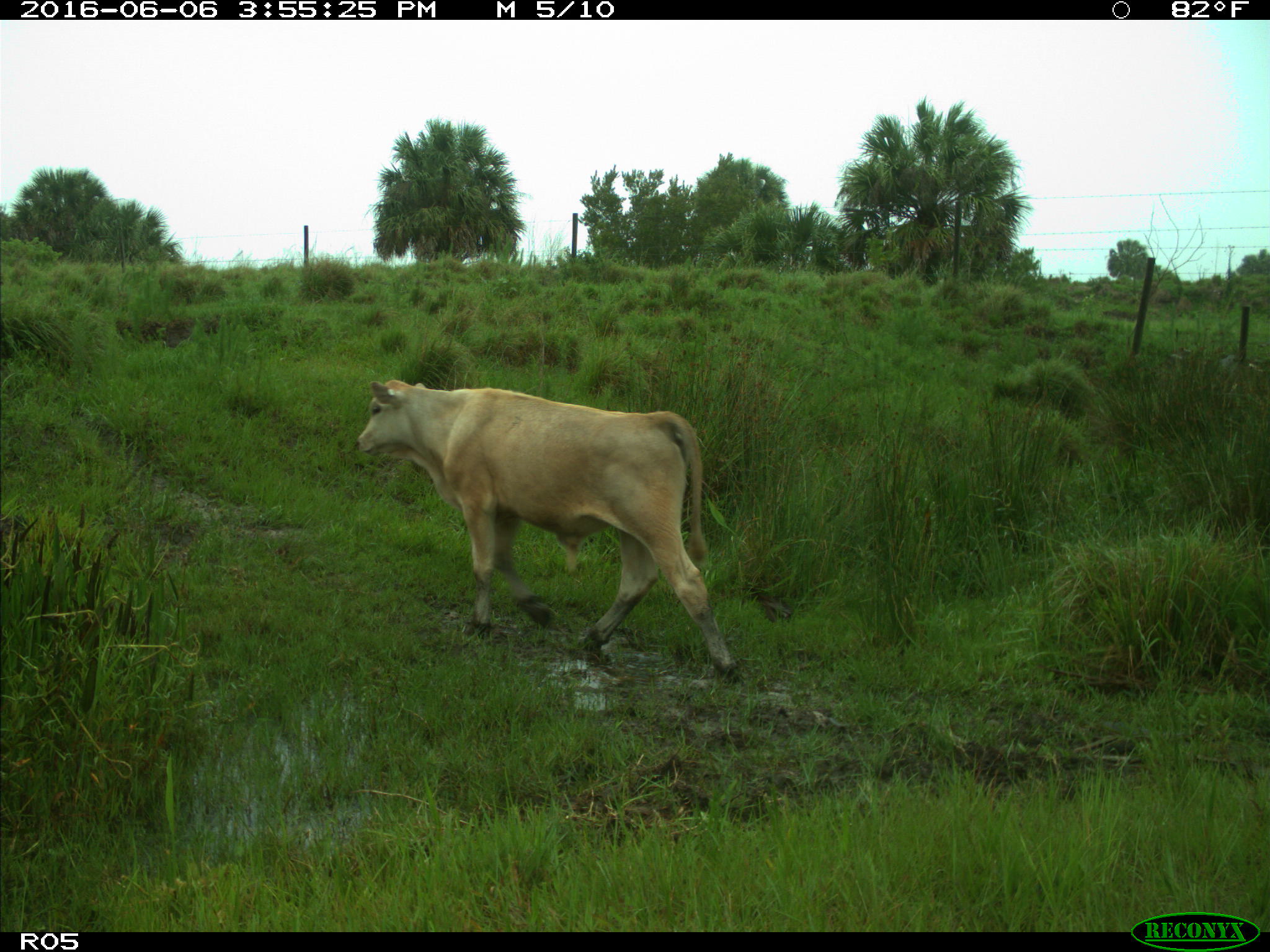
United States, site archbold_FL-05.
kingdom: Animalia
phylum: Chordata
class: Mammalia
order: Artiodactyla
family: Bovidae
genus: Bos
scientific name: Bos taurus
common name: domestic cow